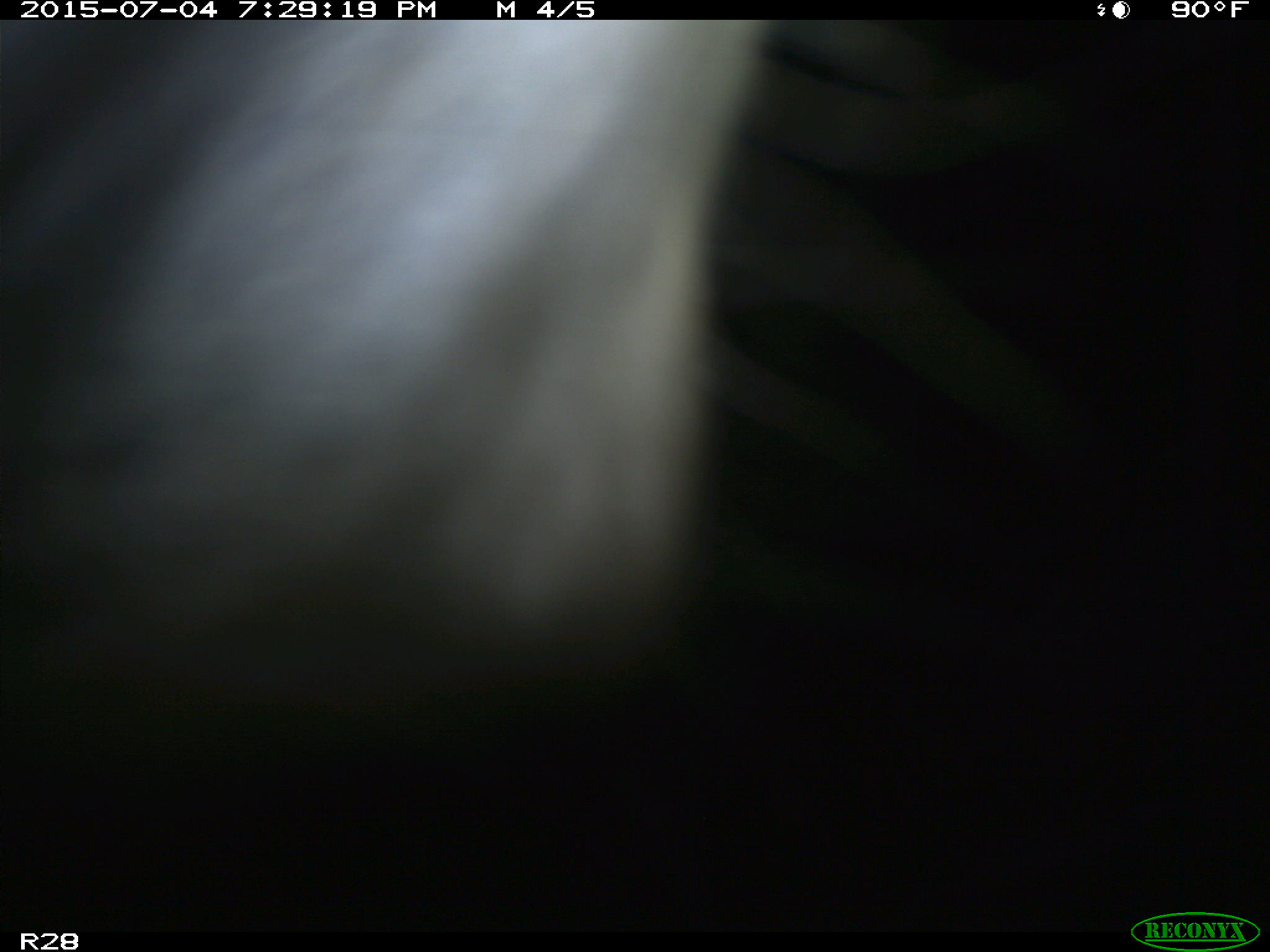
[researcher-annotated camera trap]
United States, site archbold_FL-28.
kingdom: Animalia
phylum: Chordata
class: Mammalia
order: Artiodactyla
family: Bovidae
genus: Bos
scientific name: Bos taurus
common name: domestic cow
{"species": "Bos taurus (domestic cow)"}